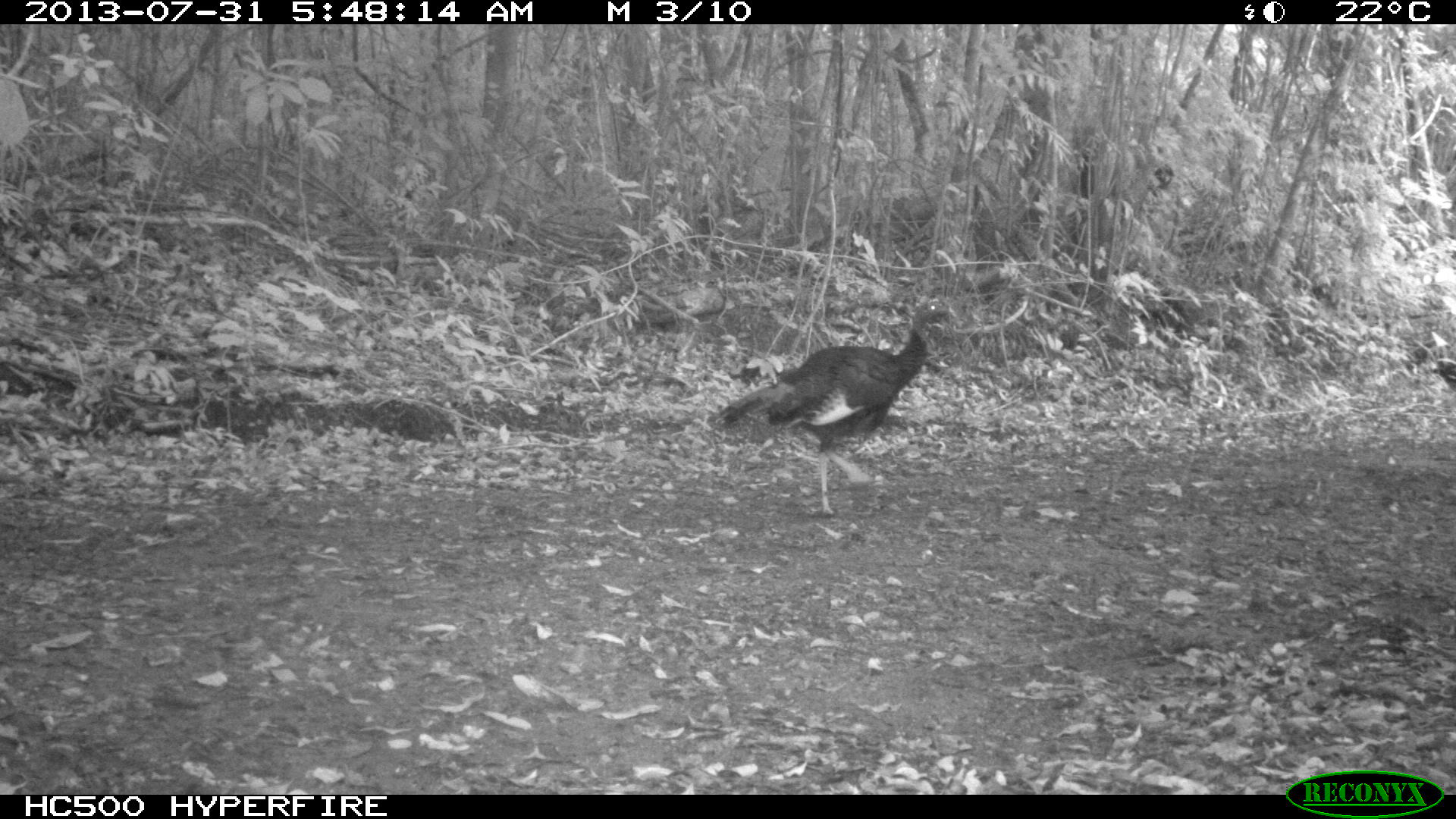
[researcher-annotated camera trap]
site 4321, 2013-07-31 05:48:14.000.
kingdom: Animalia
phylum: Chordata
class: Aves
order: Galliformes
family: Phasianidae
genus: Meleagris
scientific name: Meleagris ocellata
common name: ocellated turkey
Meleagris ocellata (ocellated turkey), count 1.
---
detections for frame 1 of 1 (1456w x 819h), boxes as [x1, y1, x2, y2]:
meleagris ocellata: [706, 298, 957, 515]